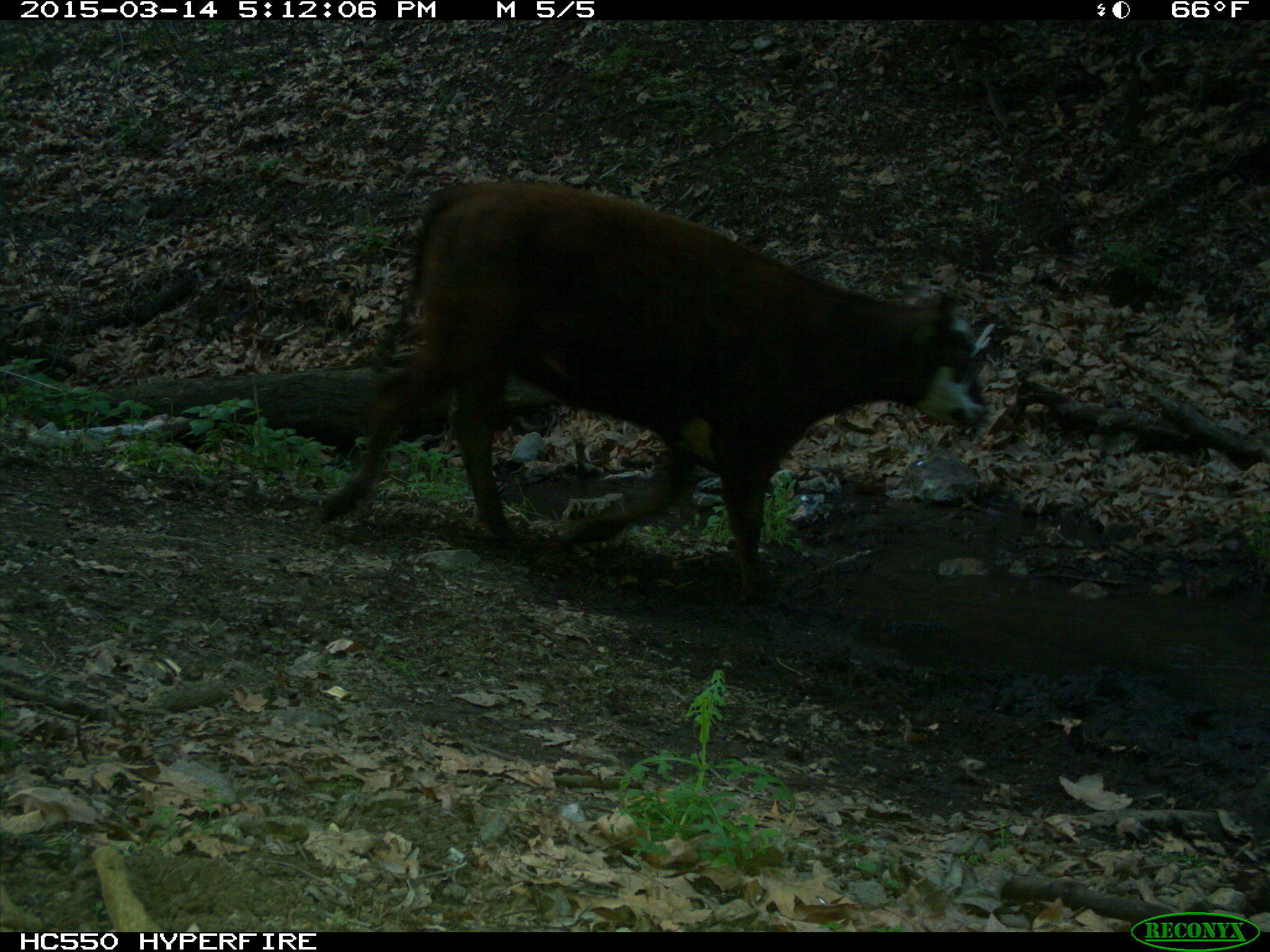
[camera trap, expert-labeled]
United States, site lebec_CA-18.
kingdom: Animalia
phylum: Chordata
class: Mammalia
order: Artiodactyla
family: Bovidae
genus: Bos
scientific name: Bos taurus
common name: domestic cow